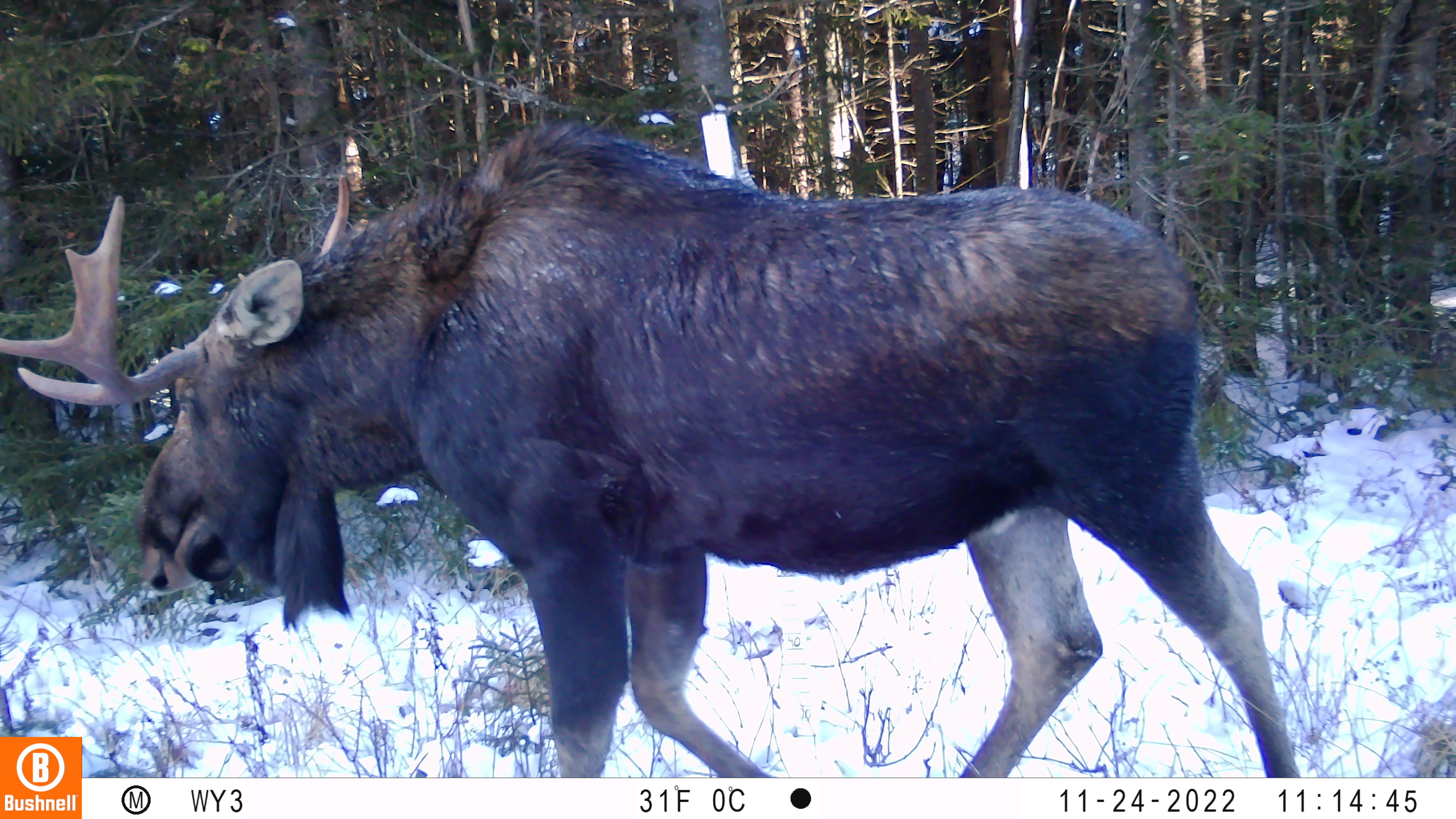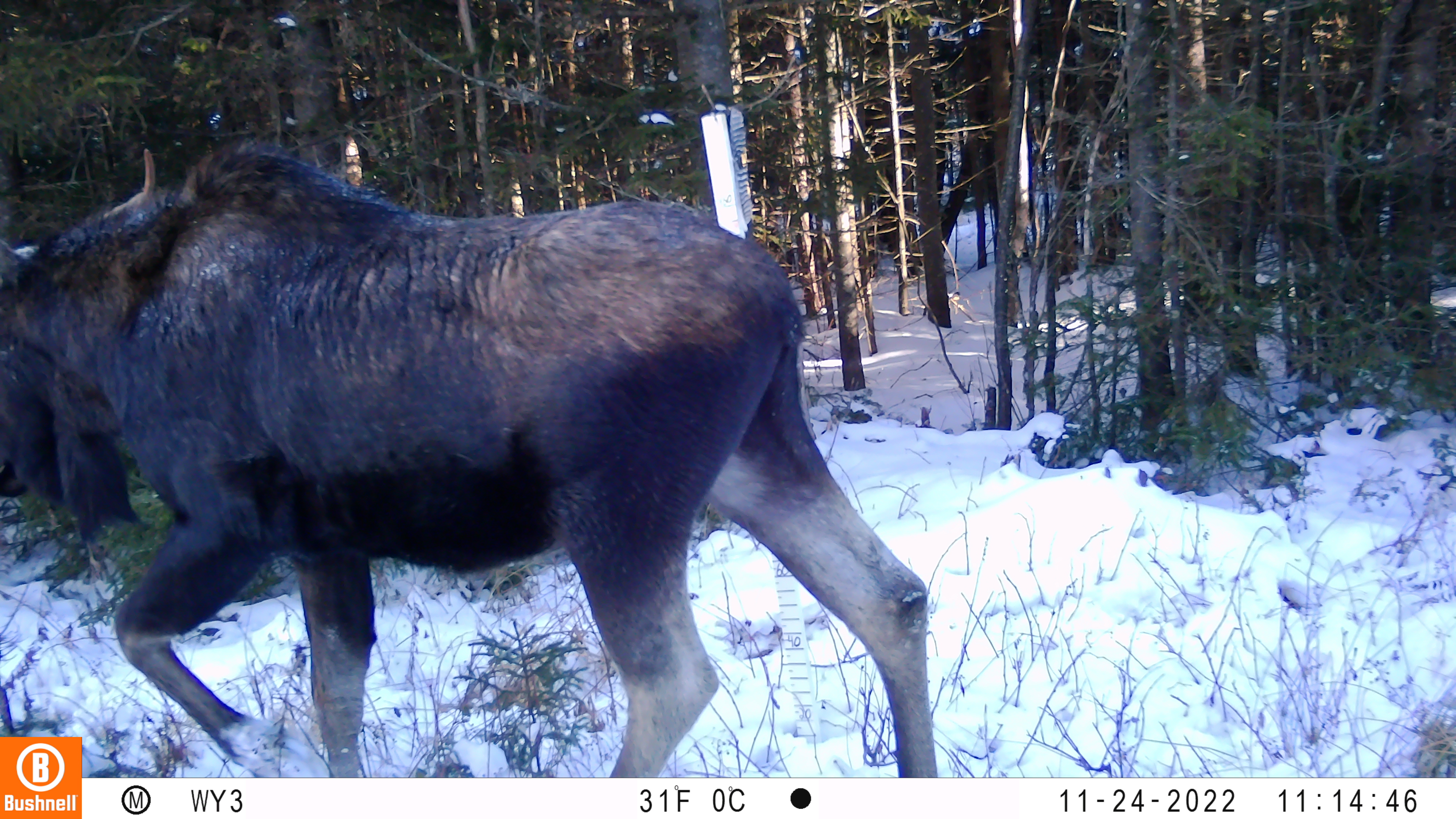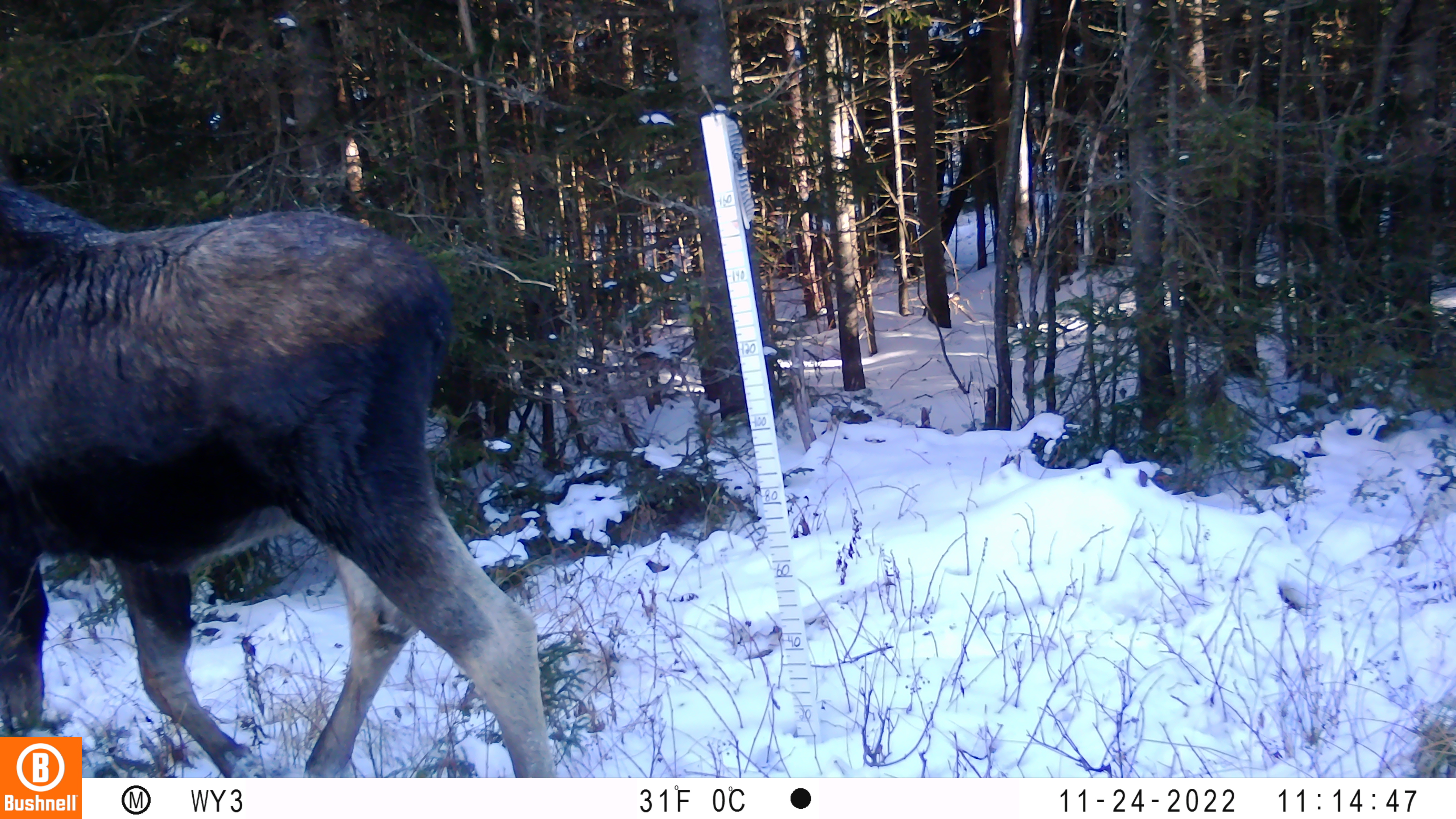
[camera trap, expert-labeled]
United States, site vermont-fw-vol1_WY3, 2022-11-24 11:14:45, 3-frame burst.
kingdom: Animalia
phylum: Chordata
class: Mammalia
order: Artiodactyla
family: Cervidae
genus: Alces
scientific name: Alces alces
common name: moose